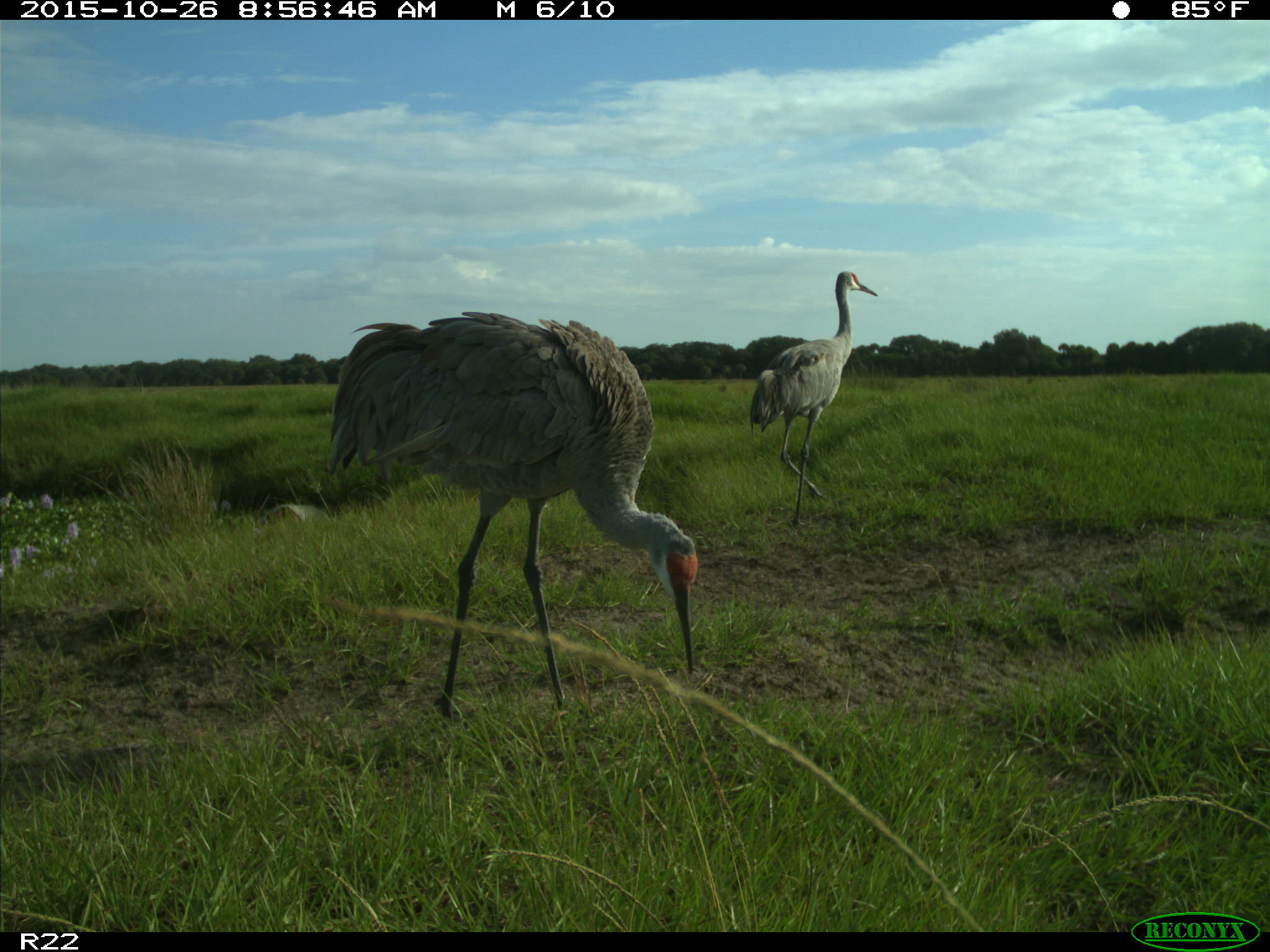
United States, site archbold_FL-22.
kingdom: Animalia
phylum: Chordata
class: Aves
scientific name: Aves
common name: birds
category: unidentified bird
Unidentified bird (birds) (Aves).